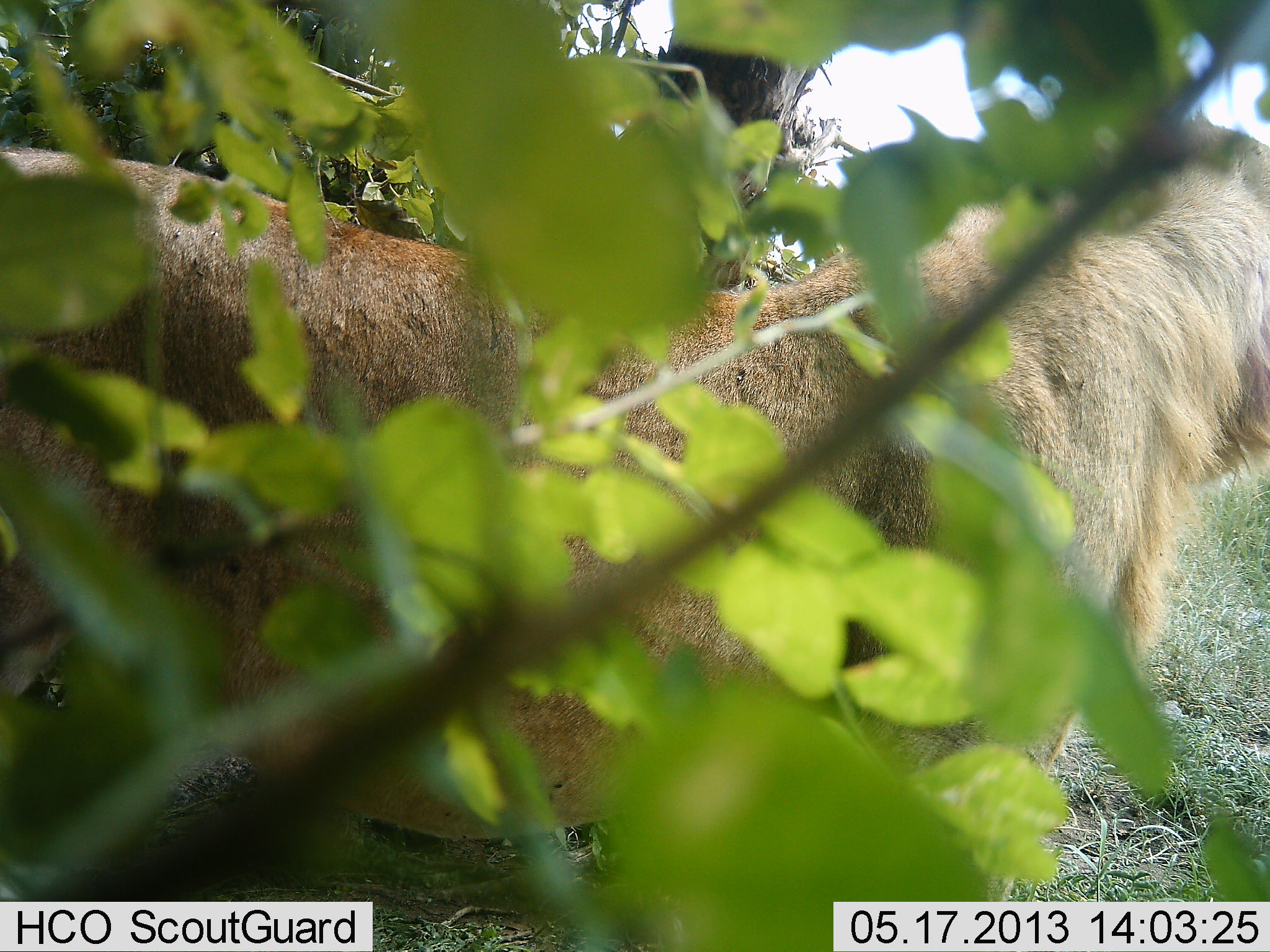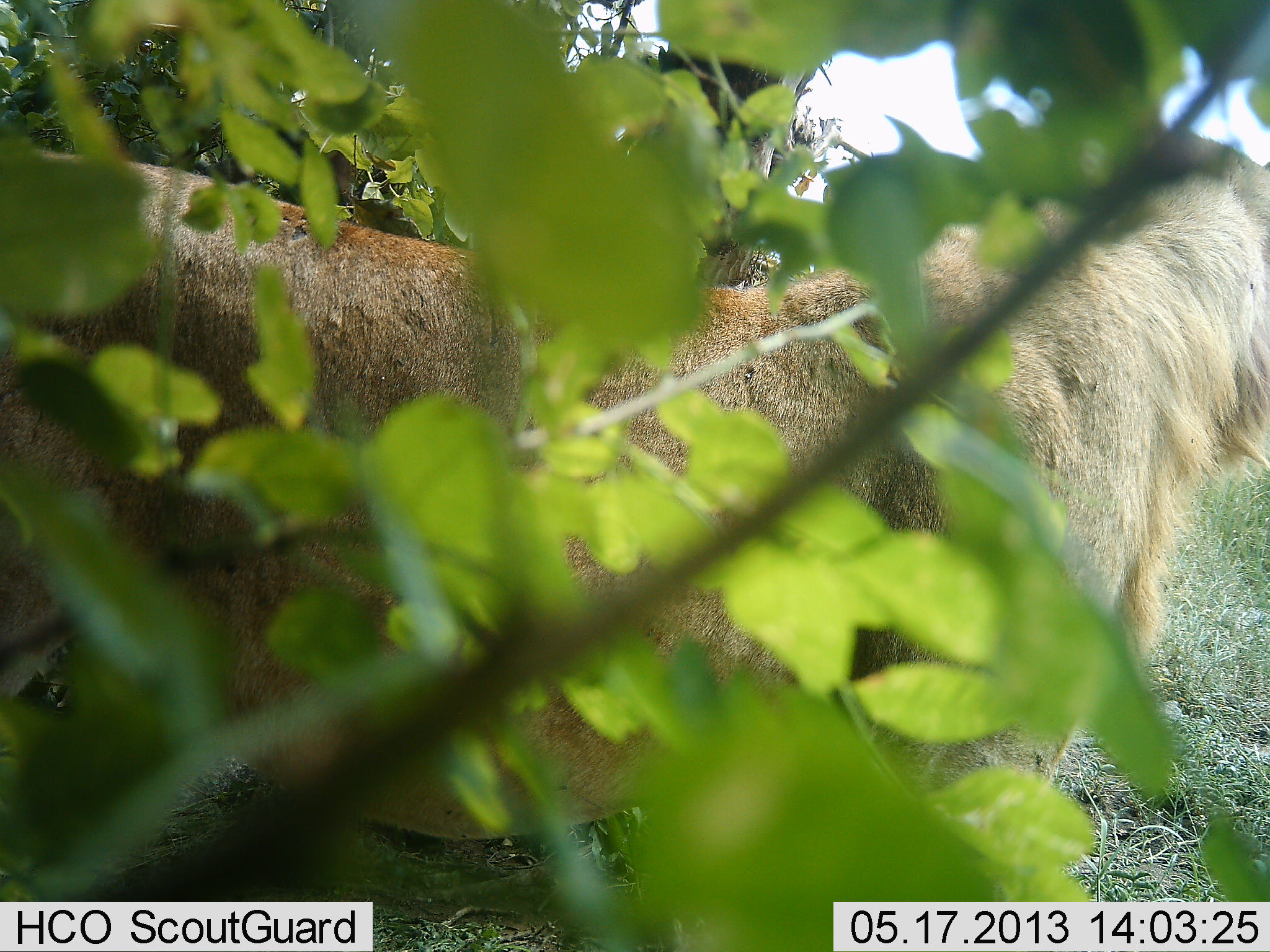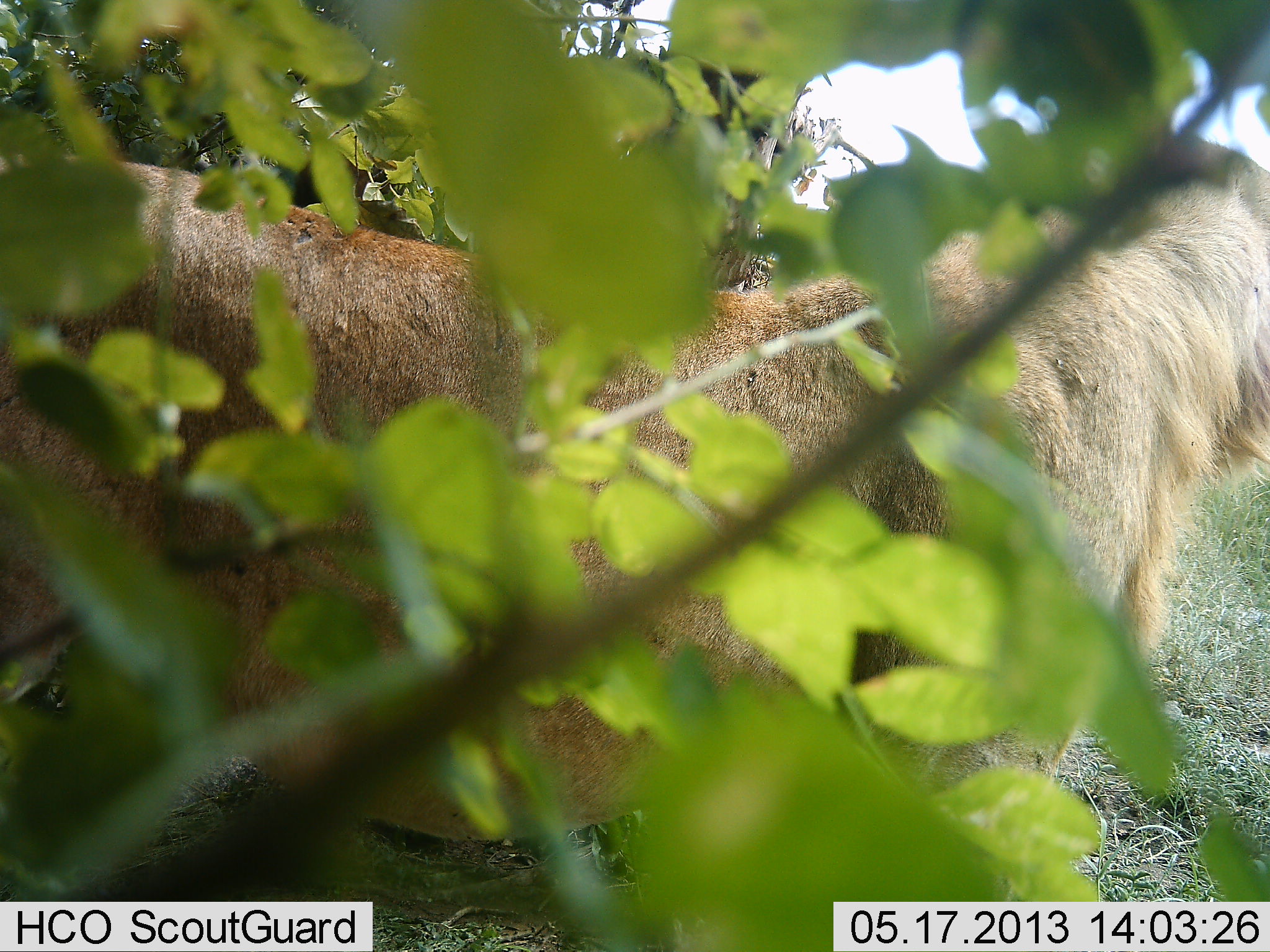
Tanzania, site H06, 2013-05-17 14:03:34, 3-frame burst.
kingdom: Animalia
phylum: Chordata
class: Mammalia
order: Carnivora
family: Felidae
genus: Panthera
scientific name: Panthera leo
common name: lion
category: lionfemale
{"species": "lionfemale (lion) (Panthera leo)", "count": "1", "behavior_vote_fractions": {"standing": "89%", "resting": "0%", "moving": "11%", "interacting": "0%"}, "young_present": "0%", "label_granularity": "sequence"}